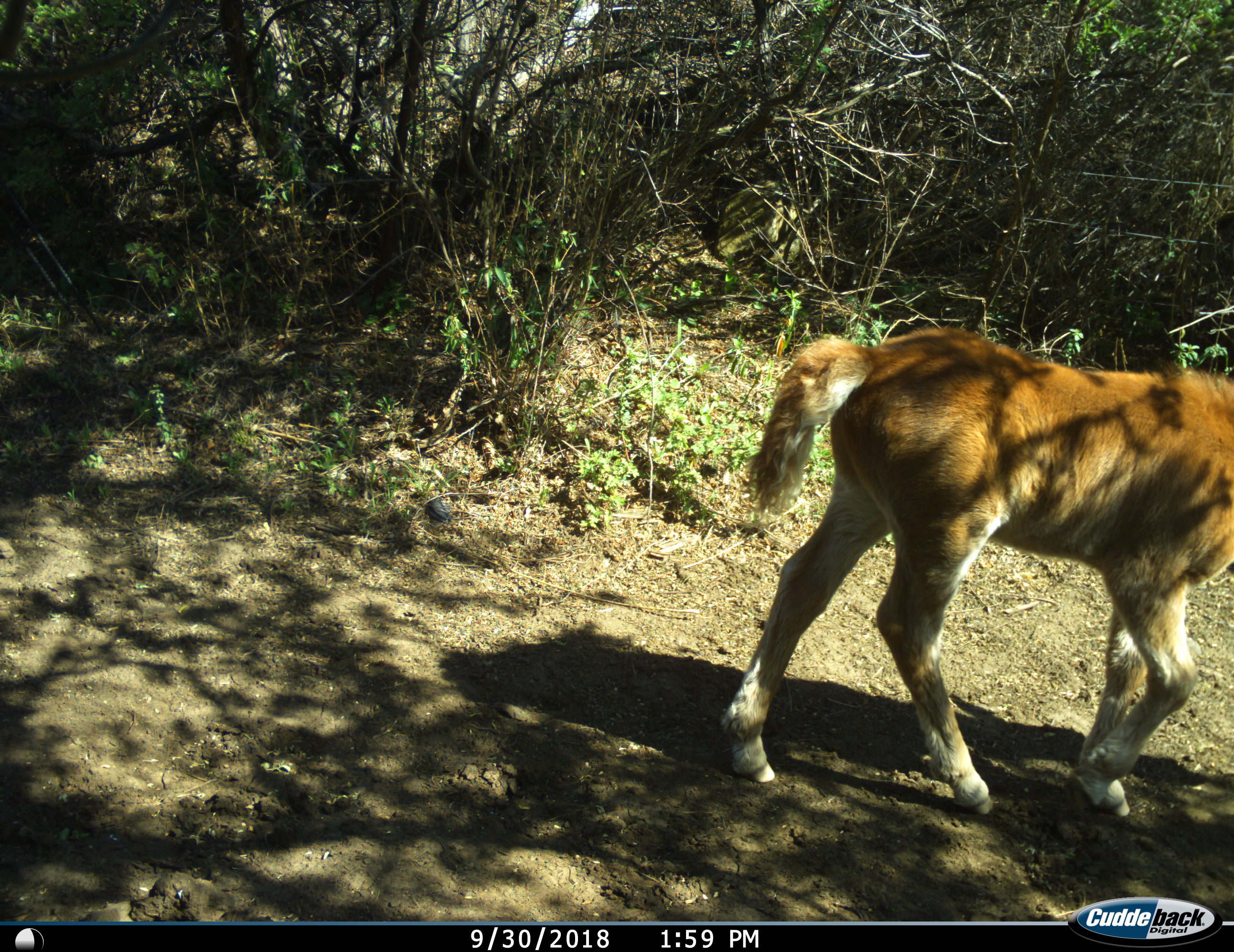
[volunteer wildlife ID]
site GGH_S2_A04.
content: unidentified animal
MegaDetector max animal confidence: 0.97